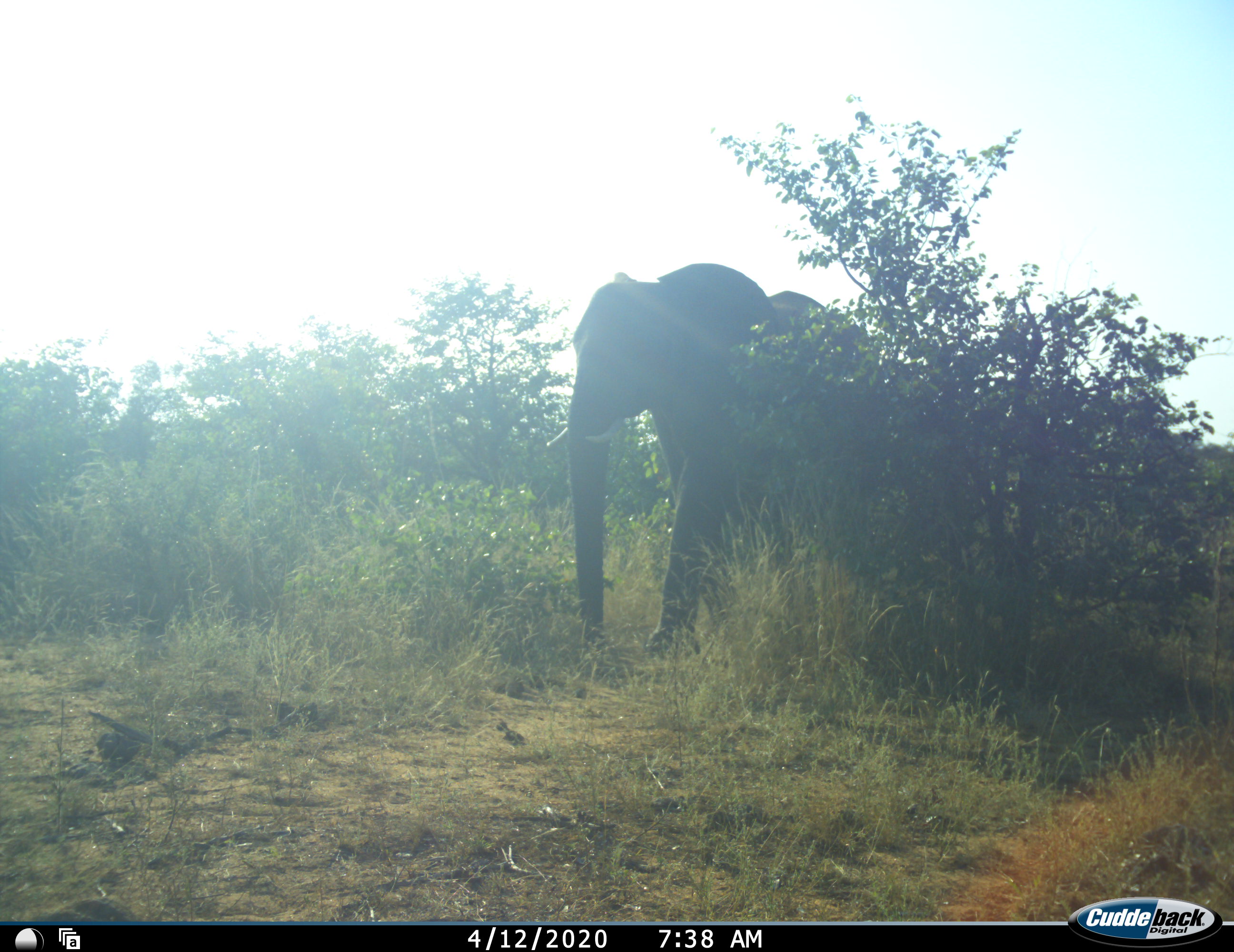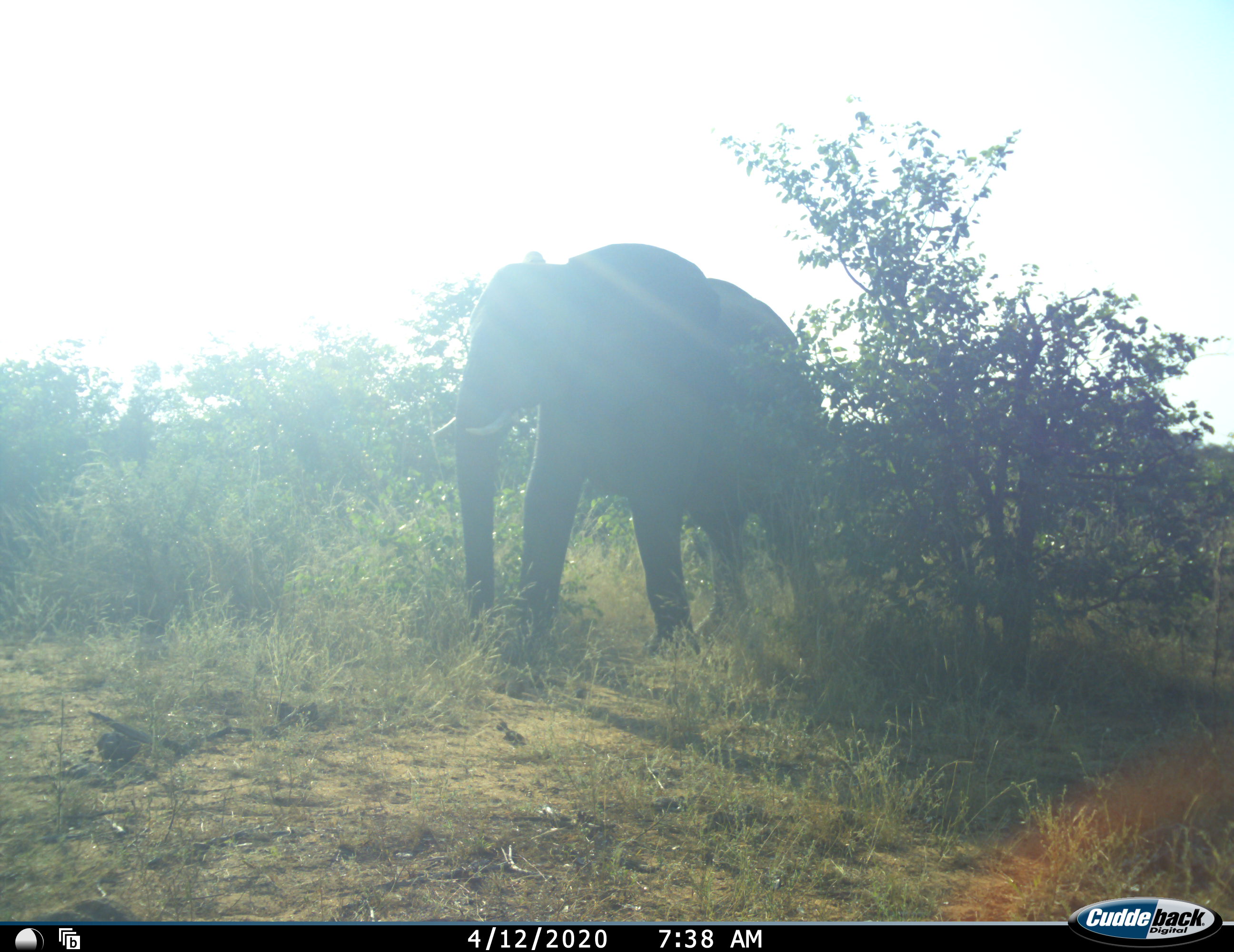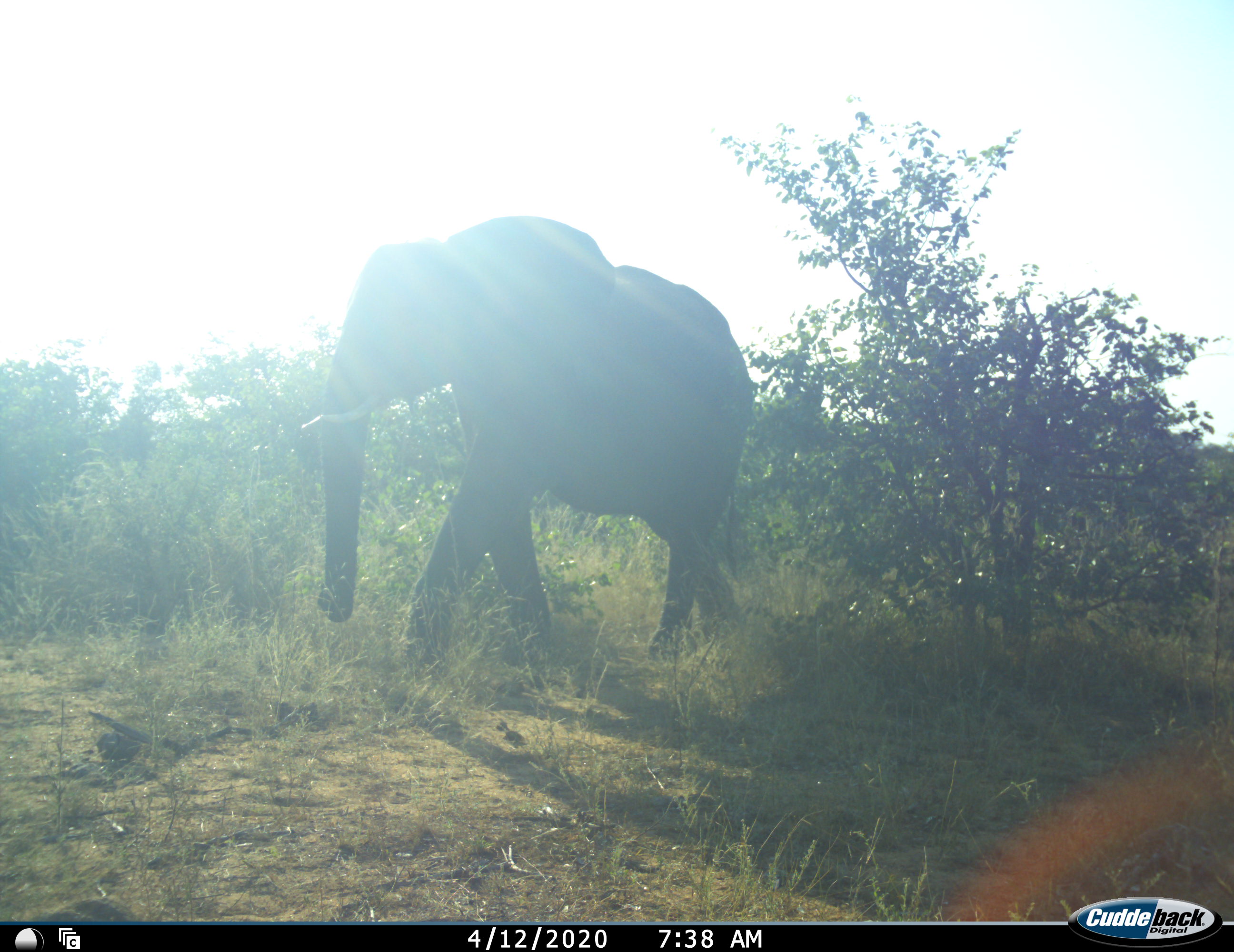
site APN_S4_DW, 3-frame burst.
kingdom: Animalia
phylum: Chordata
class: Mammalia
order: Proboscidea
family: Elephantidae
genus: Loxodonta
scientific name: Loxodonta africana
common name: african bush elephant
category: elephant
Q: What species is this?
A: Elephant (african bush elephant) (Loxodonta africana).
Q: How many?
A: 1.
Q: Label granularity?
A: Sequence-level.